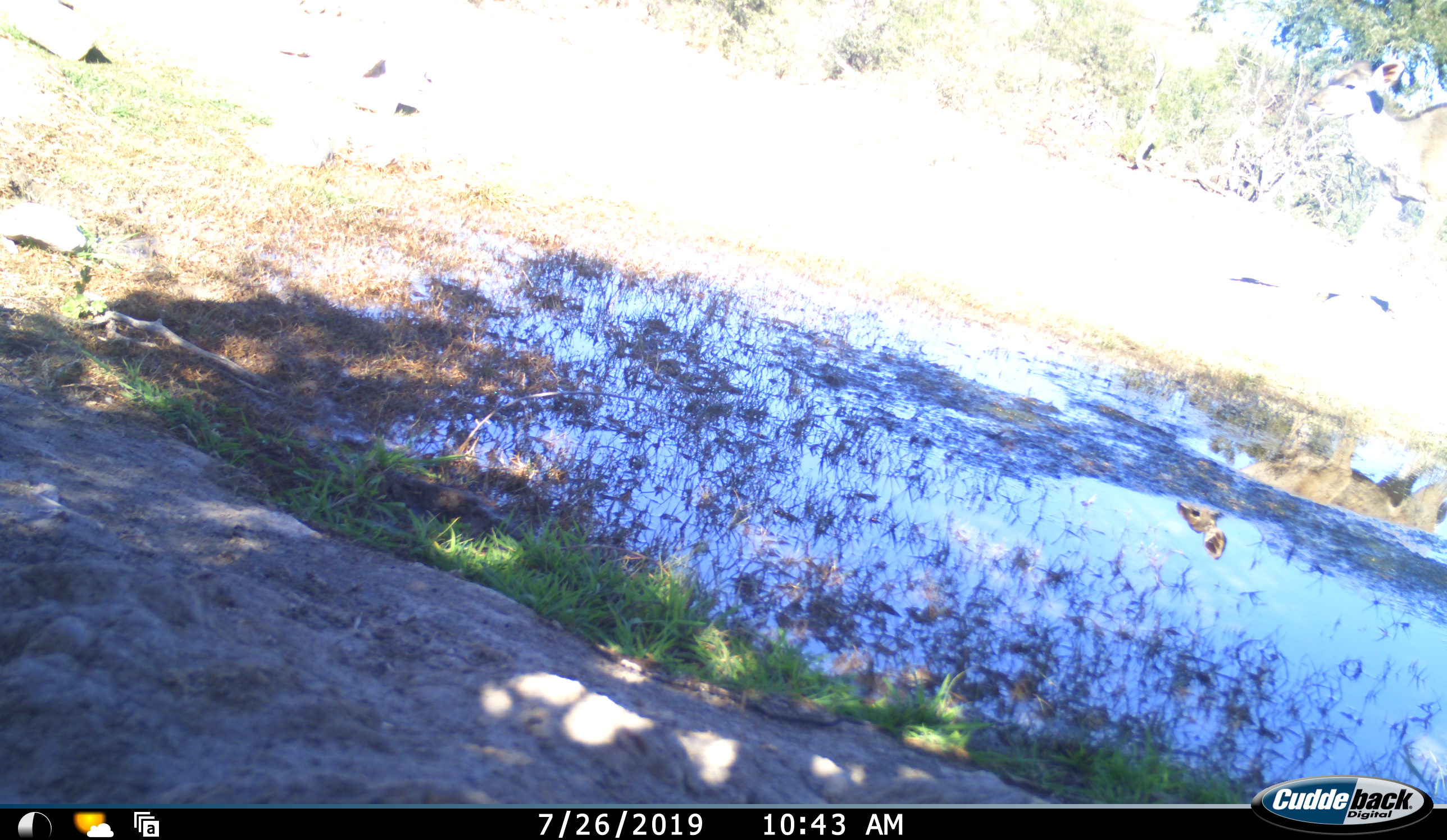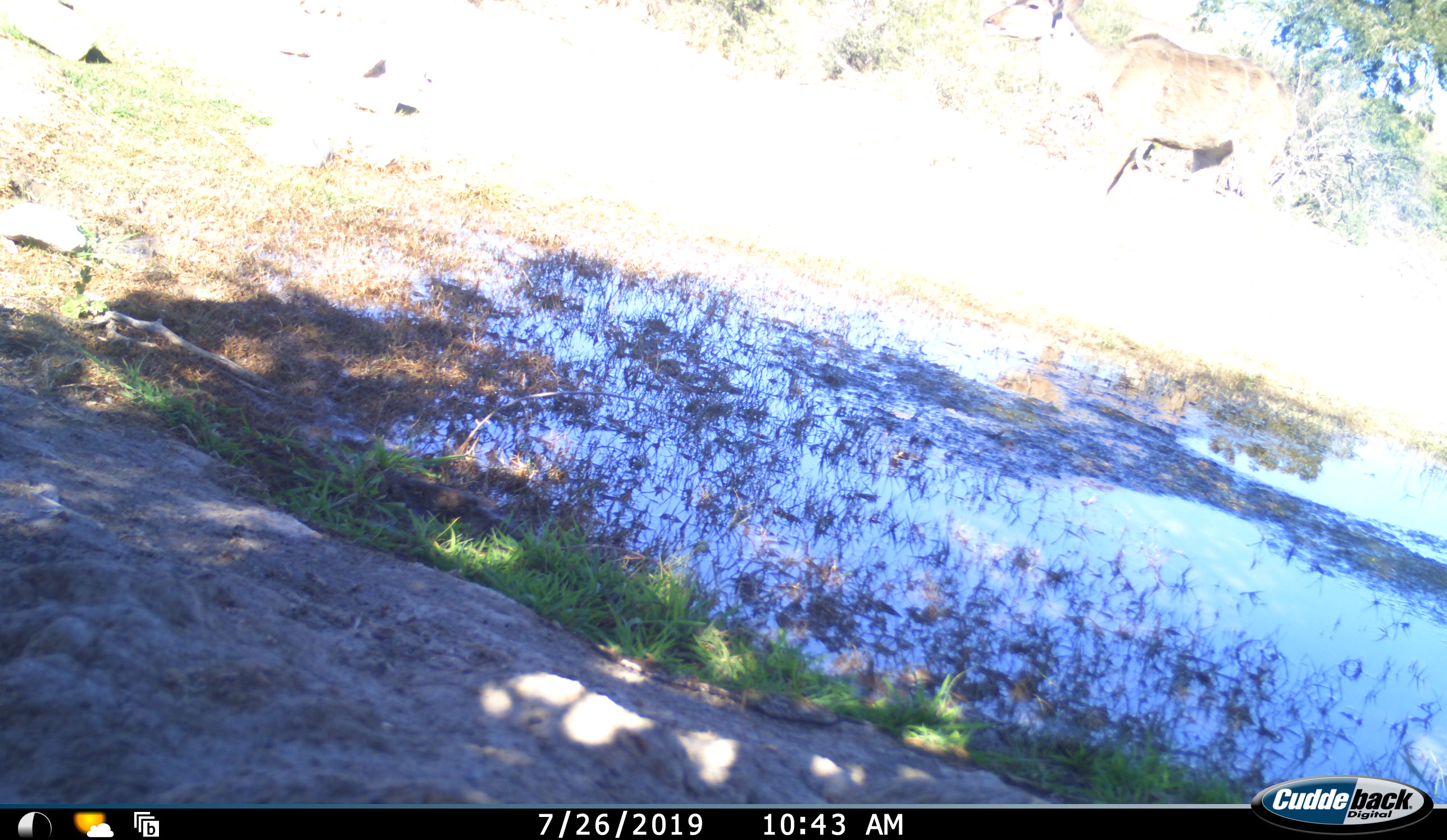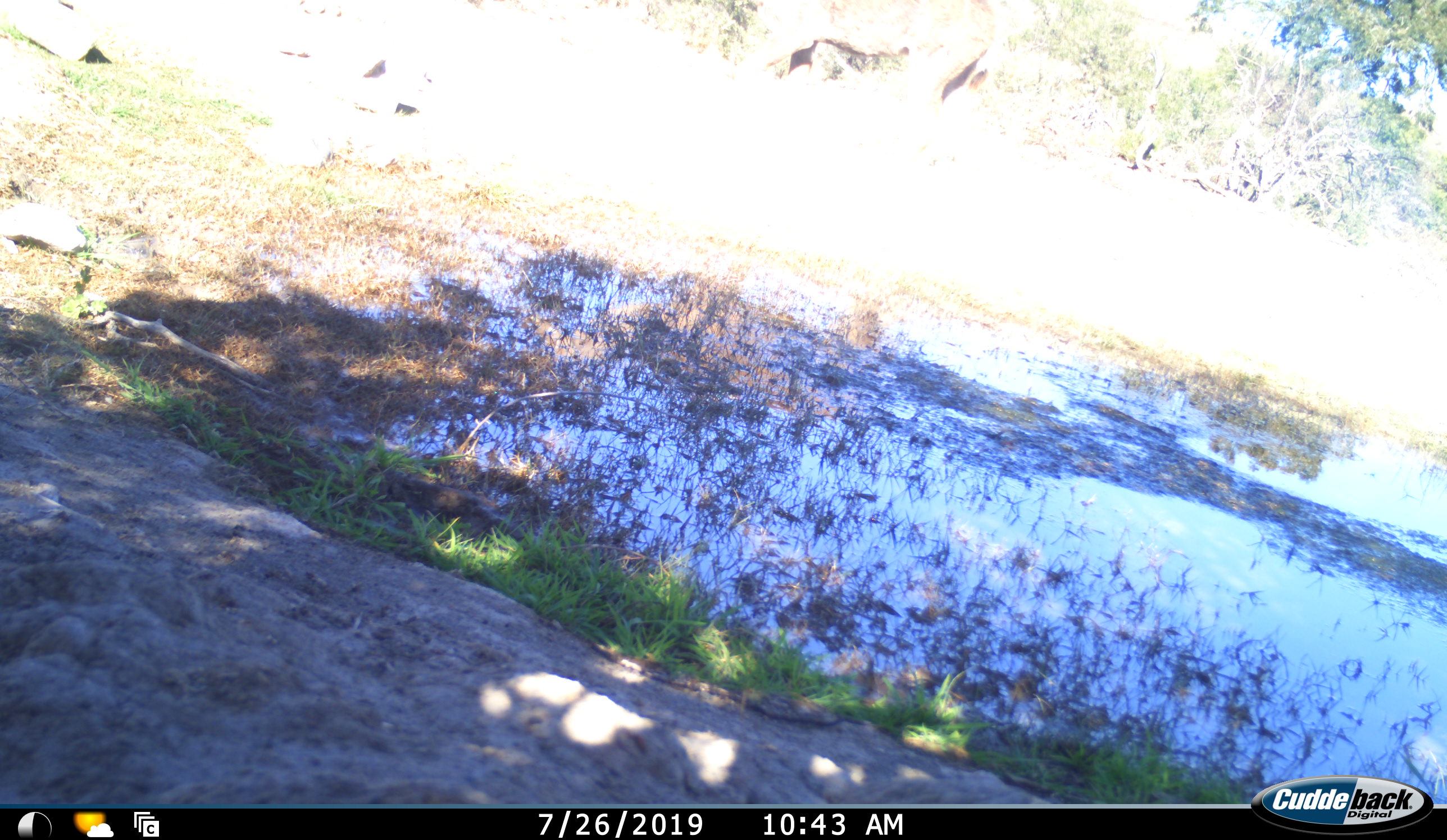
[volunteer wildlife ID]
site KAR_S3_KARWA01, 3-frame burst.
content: unidentified animal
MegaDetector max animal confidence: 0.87